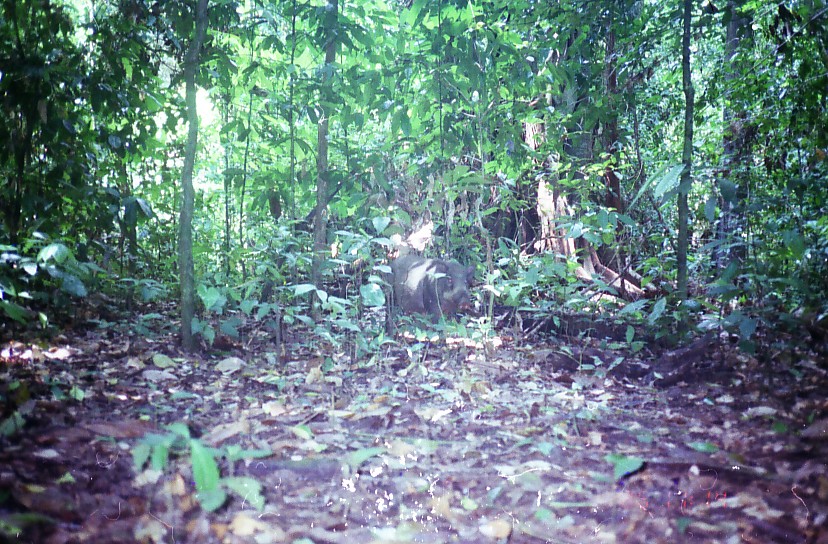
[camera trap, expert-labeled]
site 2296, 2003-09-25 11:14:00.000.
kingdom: Animalia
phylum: Chordata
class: Mammalia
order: Artiodactyla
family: Suidae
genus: Sus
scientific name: Sus scrofa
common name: wild boar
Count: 1.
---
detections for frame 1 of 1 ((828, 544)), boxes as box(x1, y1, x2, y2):
sus scrofa: box(391, 254, 475, 325)